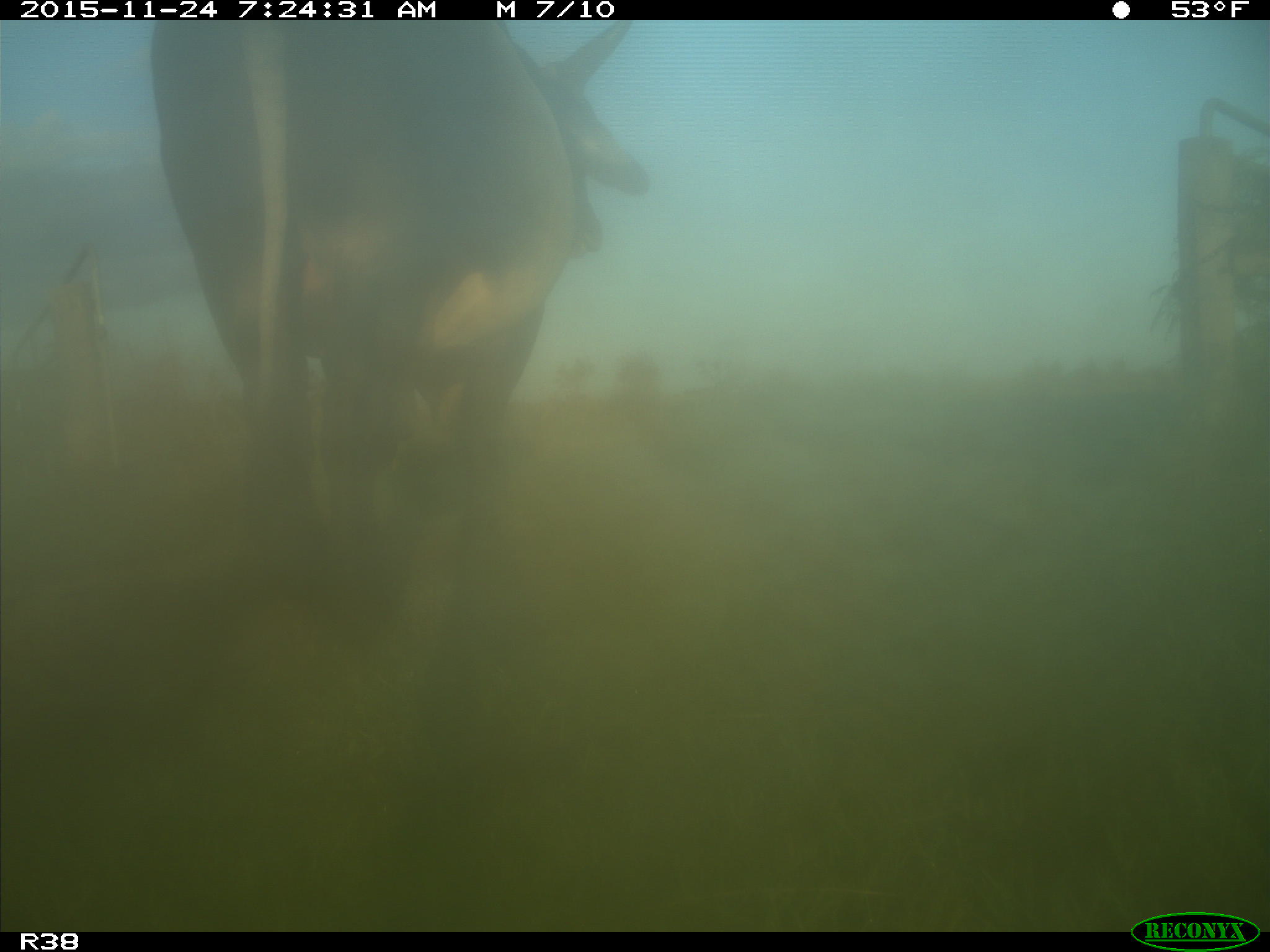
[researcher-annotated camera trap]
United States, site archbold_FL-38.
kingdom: Animalia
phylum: Chordata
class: Mammalia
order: Artiodactyla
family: Bovidae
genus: Bos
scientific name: Bos taurus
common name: domestic cow